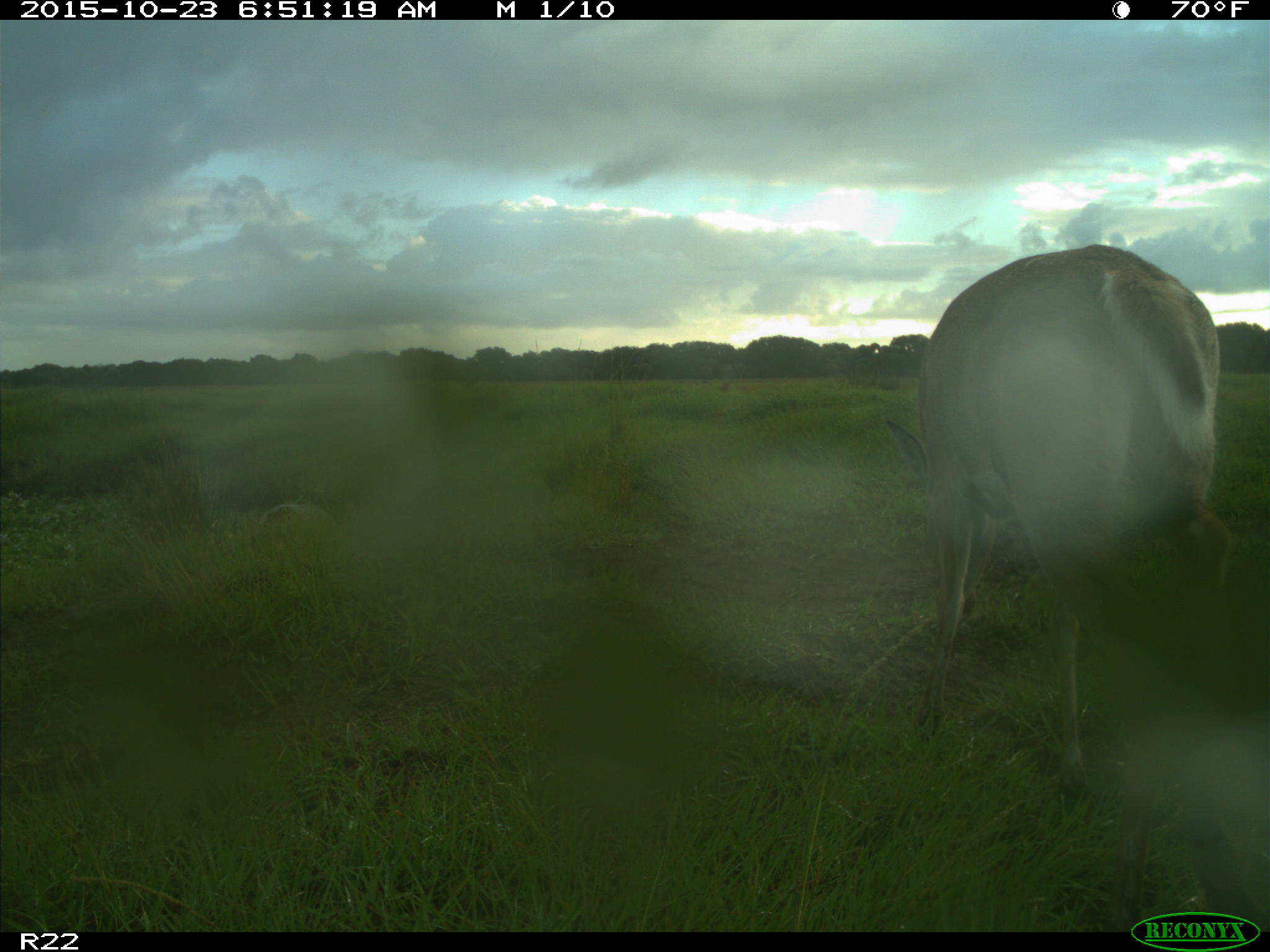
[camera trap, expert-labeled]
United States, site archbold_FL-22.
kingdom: Animalia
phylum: Chordata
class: Mammalia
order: Artiodactyla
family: Cervidae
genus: Odocoileus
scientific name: Odocoileus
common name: deer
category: unidentified deer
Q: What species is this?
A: Unidentified deer (deer) (Odocoileus).